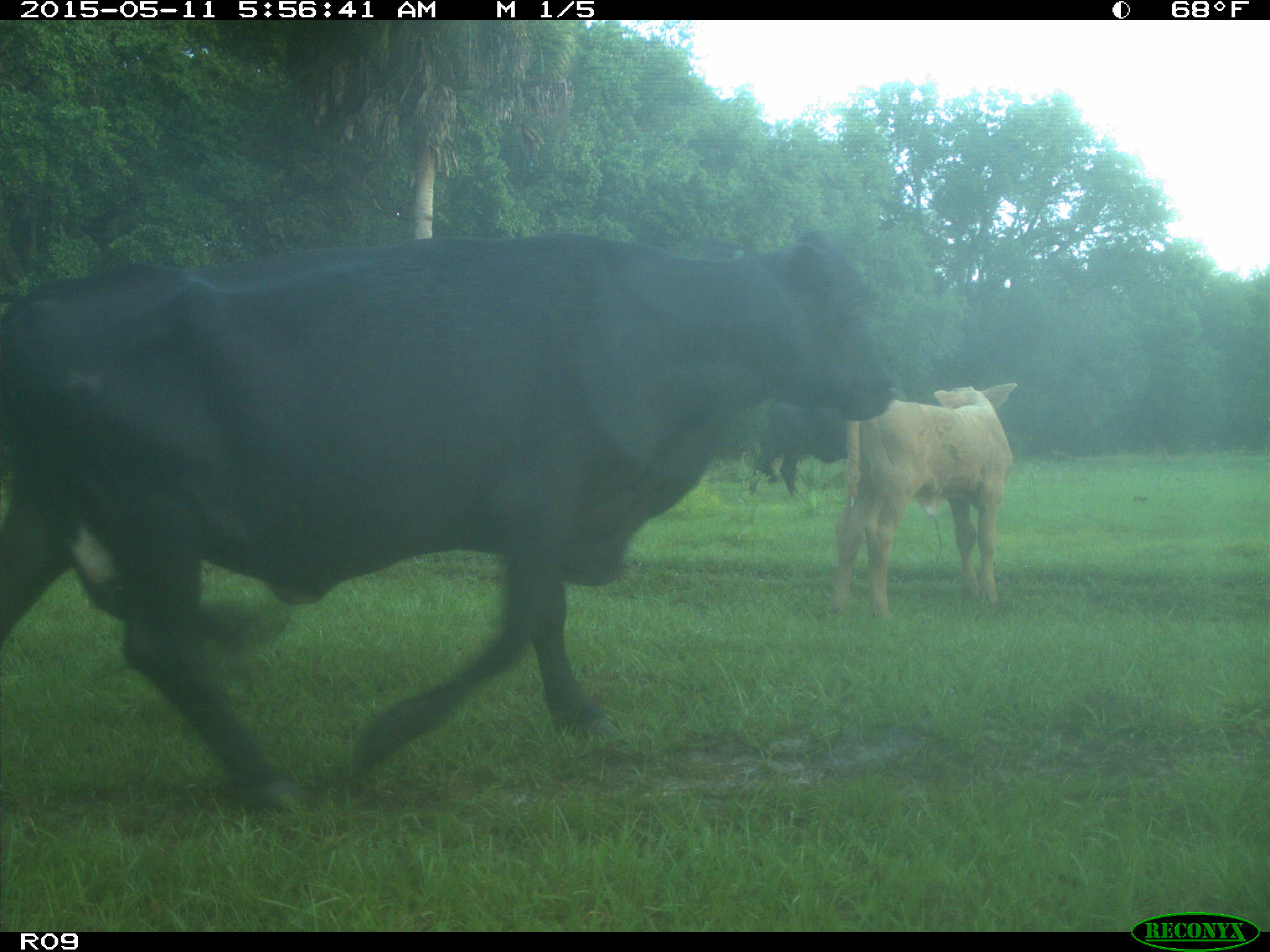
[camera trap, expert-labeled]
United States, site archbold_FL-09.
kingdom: Animalia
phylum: Chordata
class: Mammalia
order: Artiodactyla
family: Bovidae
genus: Bos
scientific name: Bos taurus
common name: domestic cow